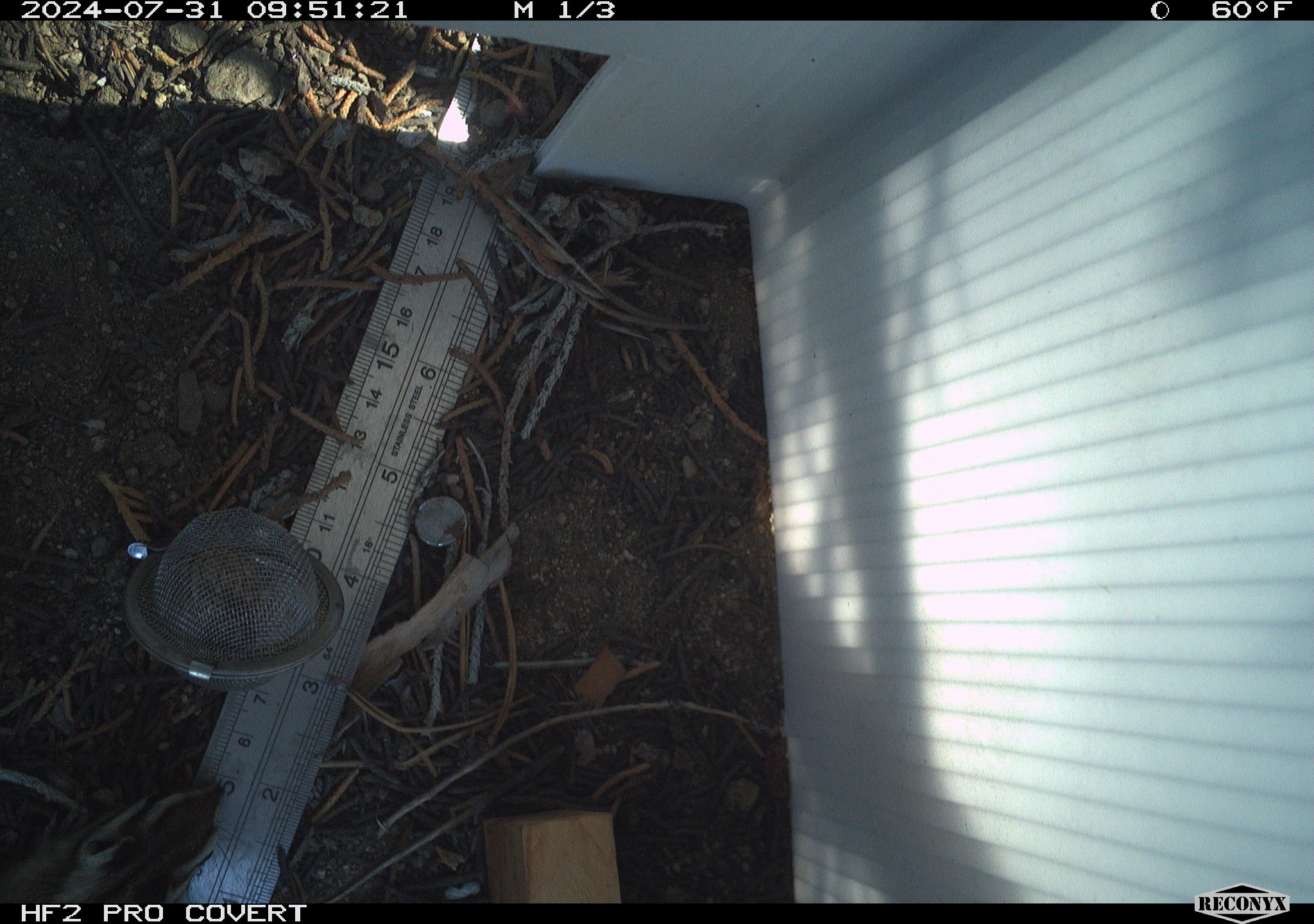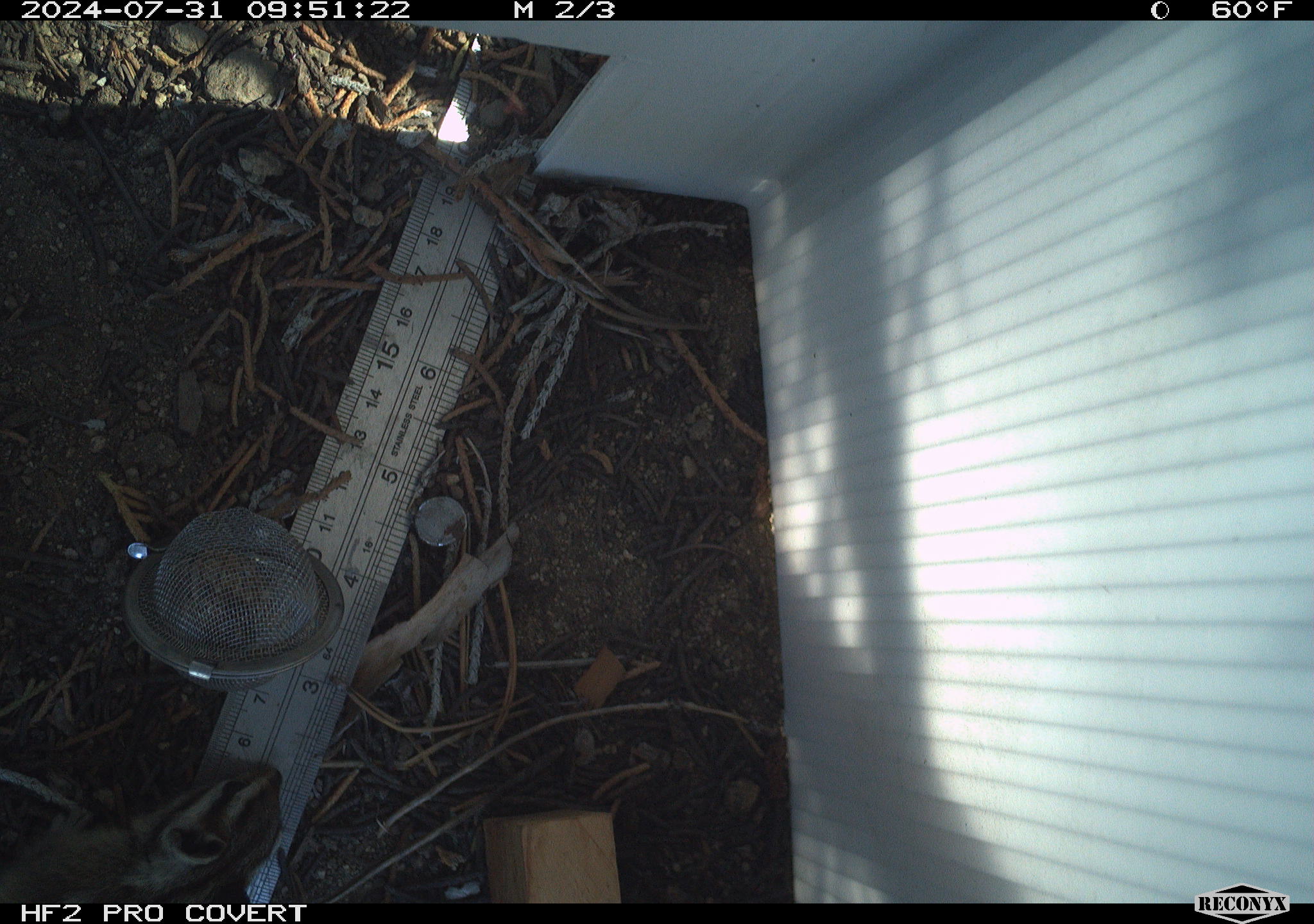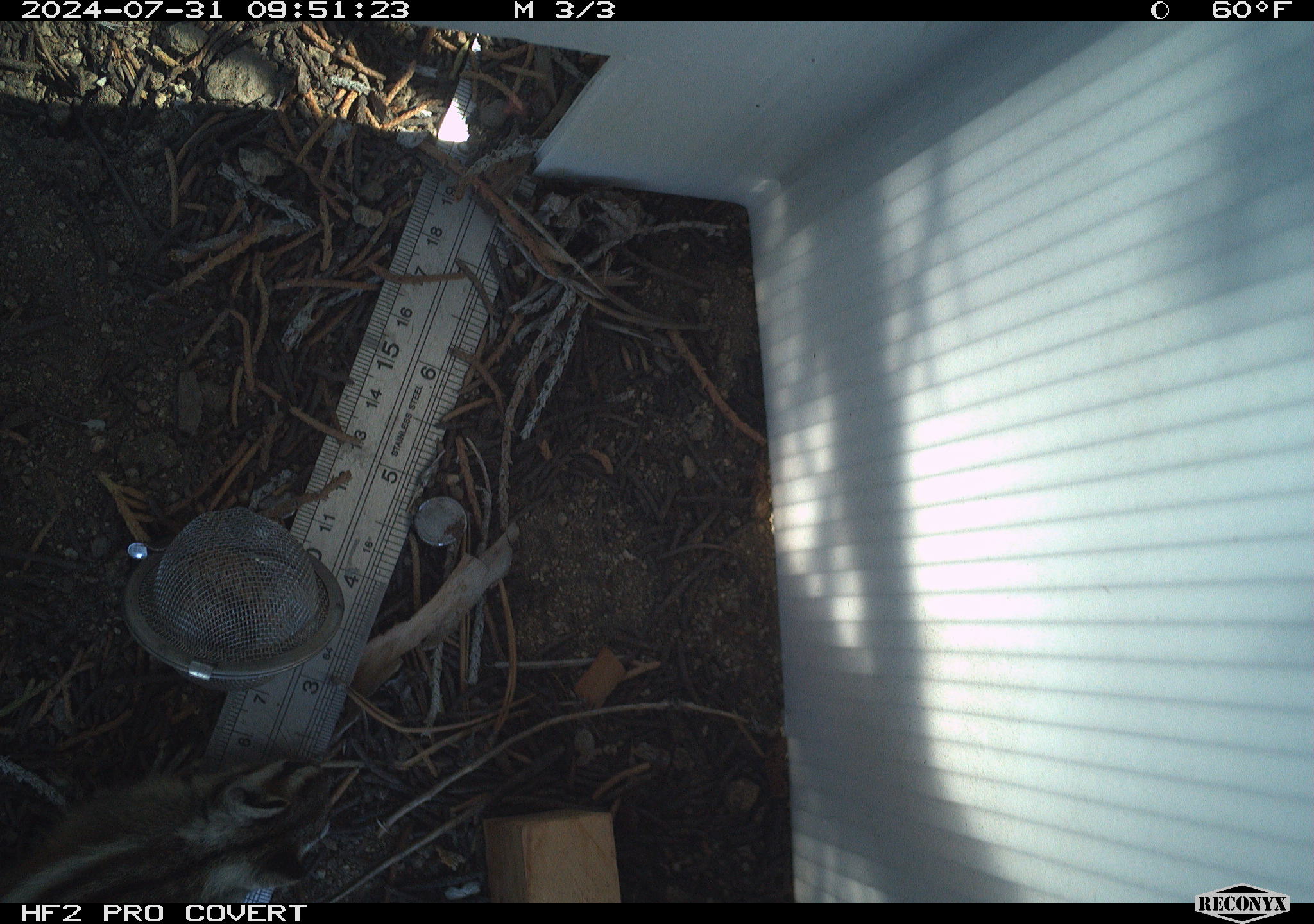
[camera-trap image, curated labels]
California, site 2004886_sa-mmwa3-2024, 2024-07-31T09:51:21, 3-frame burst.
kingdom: Animalia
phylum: Chordata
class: Mammalia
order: Rodentia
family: Sciuridae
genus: Neotamias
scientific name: Neotamias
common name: western chipmunks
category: neotamias species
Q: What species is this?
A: Neotamias species (western chipmunks) (Neotamias).